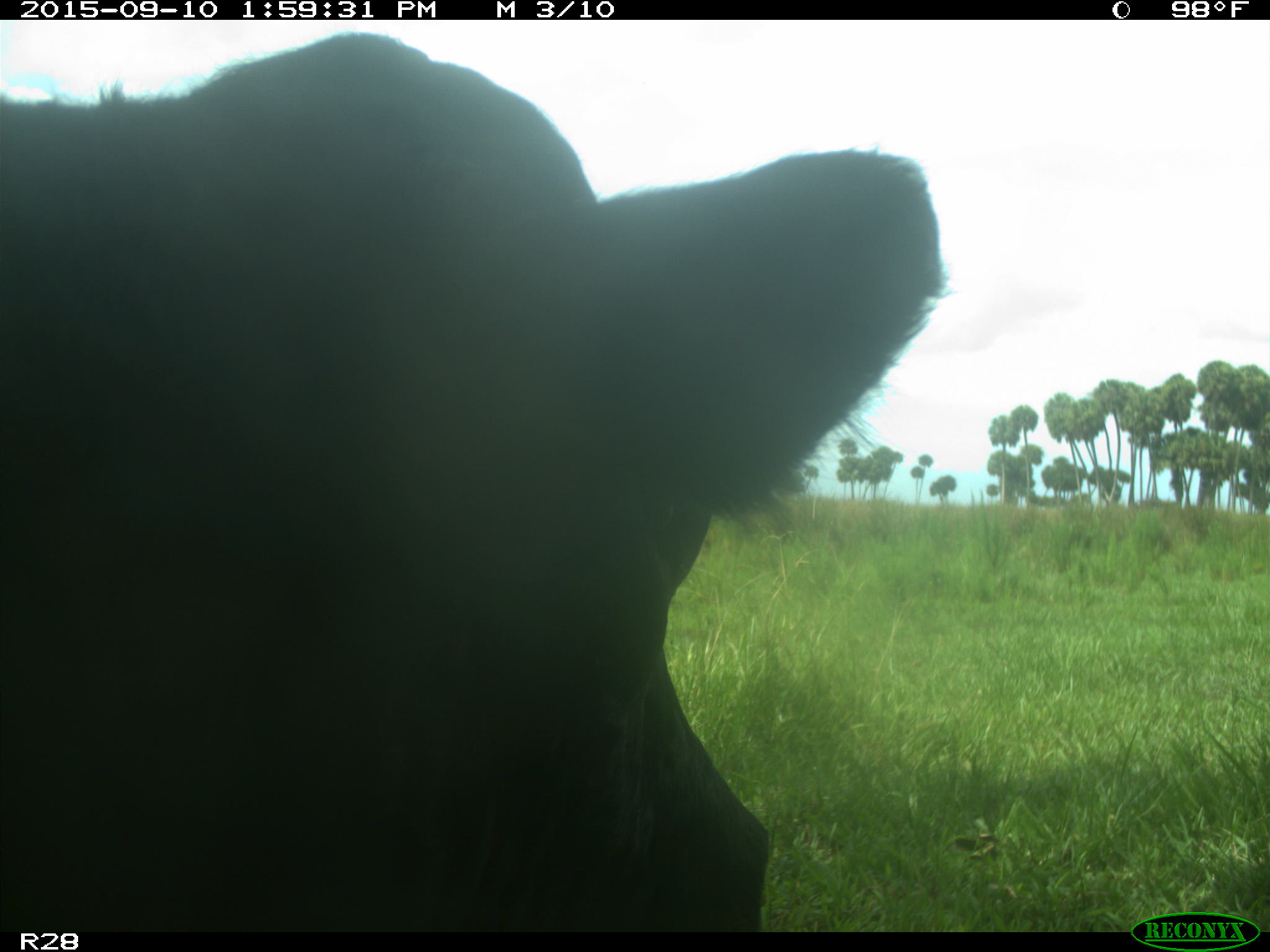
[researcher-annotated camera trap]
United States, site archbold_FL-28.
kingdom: Animalia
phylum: Chordata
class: Mammalia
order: Artiodactyla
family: Bovidae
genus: Bos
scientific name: Bos taurus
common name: domestic cow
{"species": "Bos taurus (domestic cow)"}